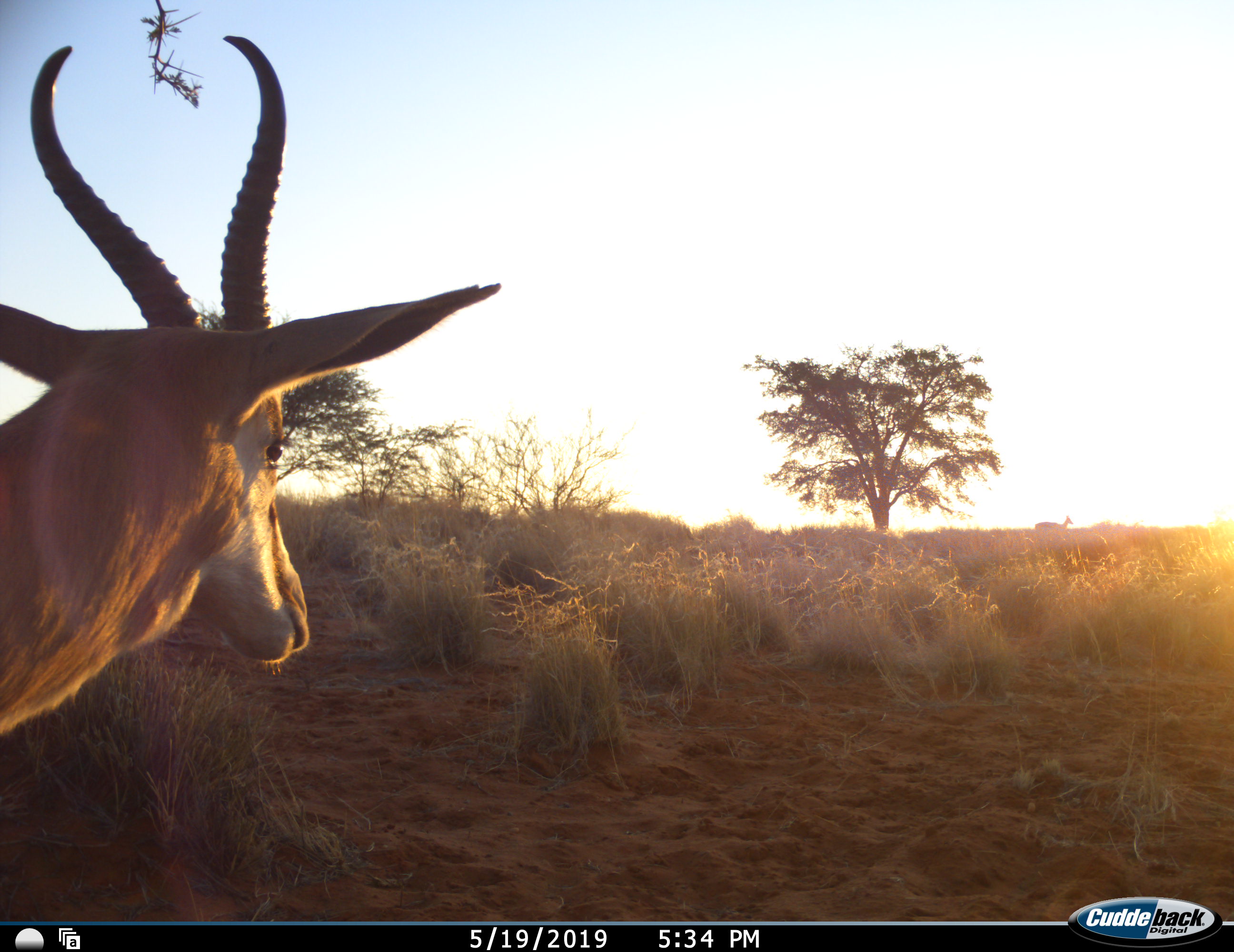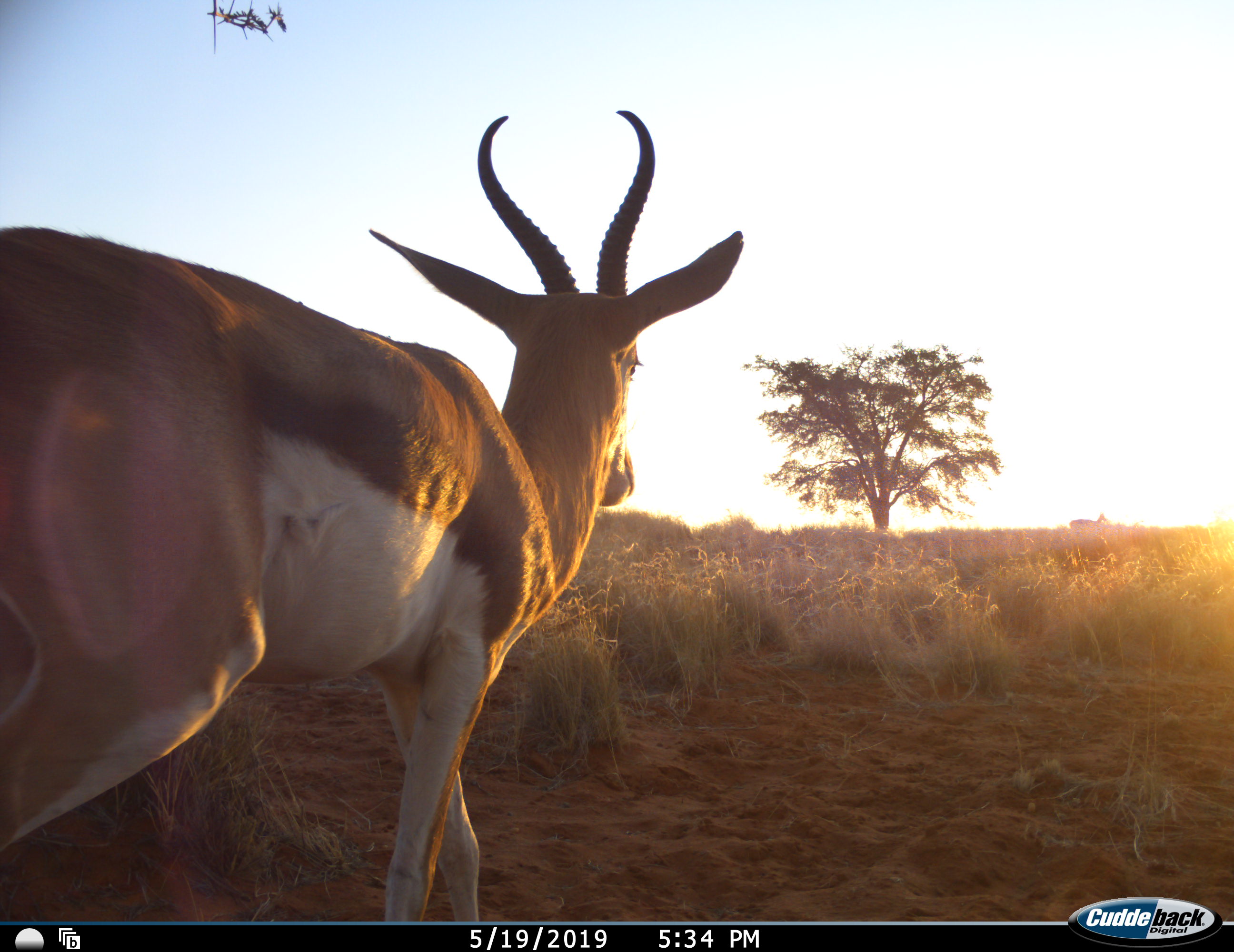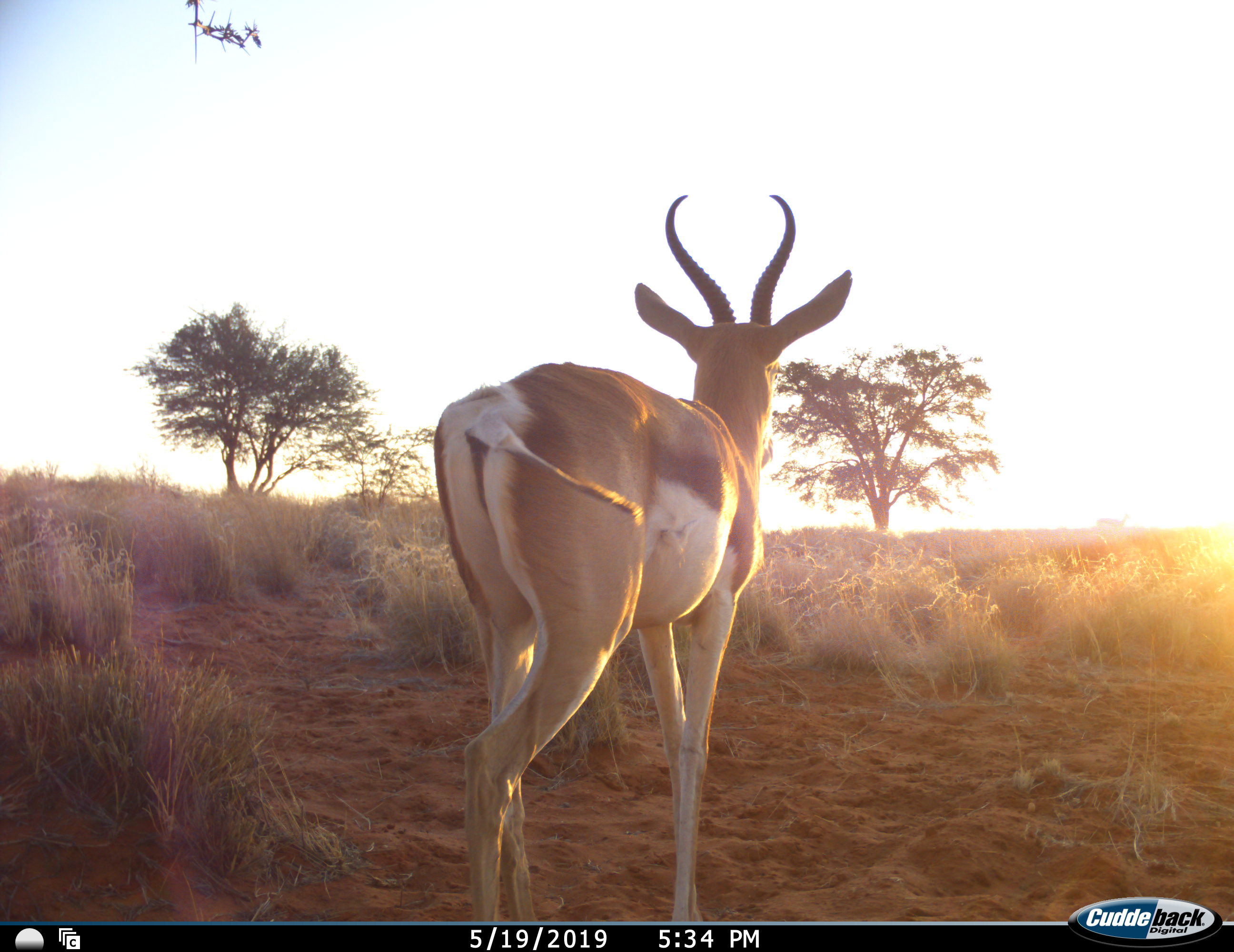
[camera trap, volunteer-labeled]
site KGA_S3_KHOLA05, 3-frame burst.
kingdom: Animalia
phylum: Chordata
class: Mammalia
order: Artiodactyla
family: Bovidae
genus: Antidorcas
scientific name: Antidorcas marsupialis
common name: springbok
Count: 2.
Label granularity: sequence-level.